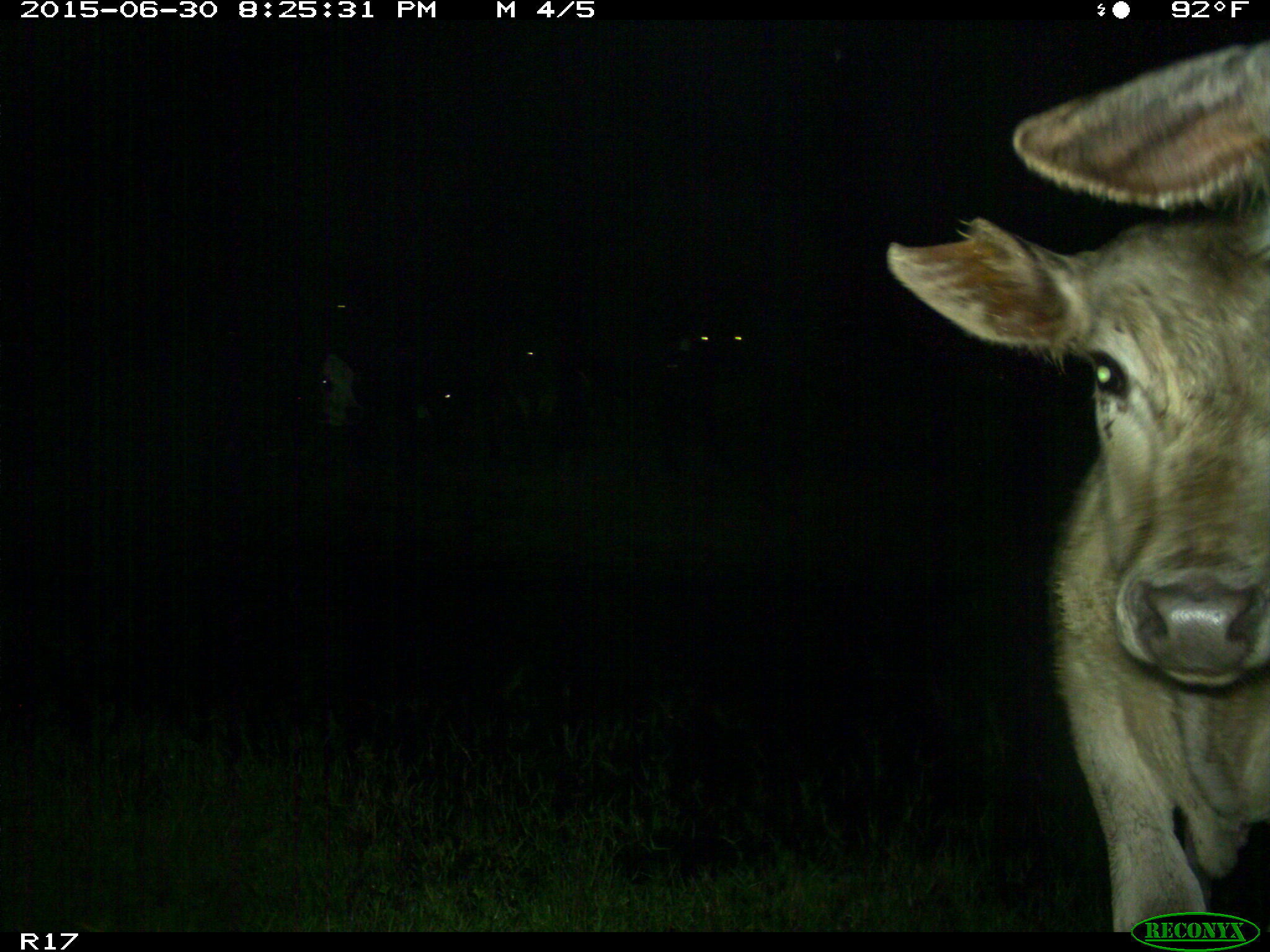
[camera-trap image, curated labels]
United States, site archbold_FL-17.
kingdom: Animalia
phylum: Chordata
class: Mammalia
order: Artiodactyla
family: Bovidae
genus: Bos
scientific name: Bos taurus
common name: domestic cow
Bos taurus (domestic cow).